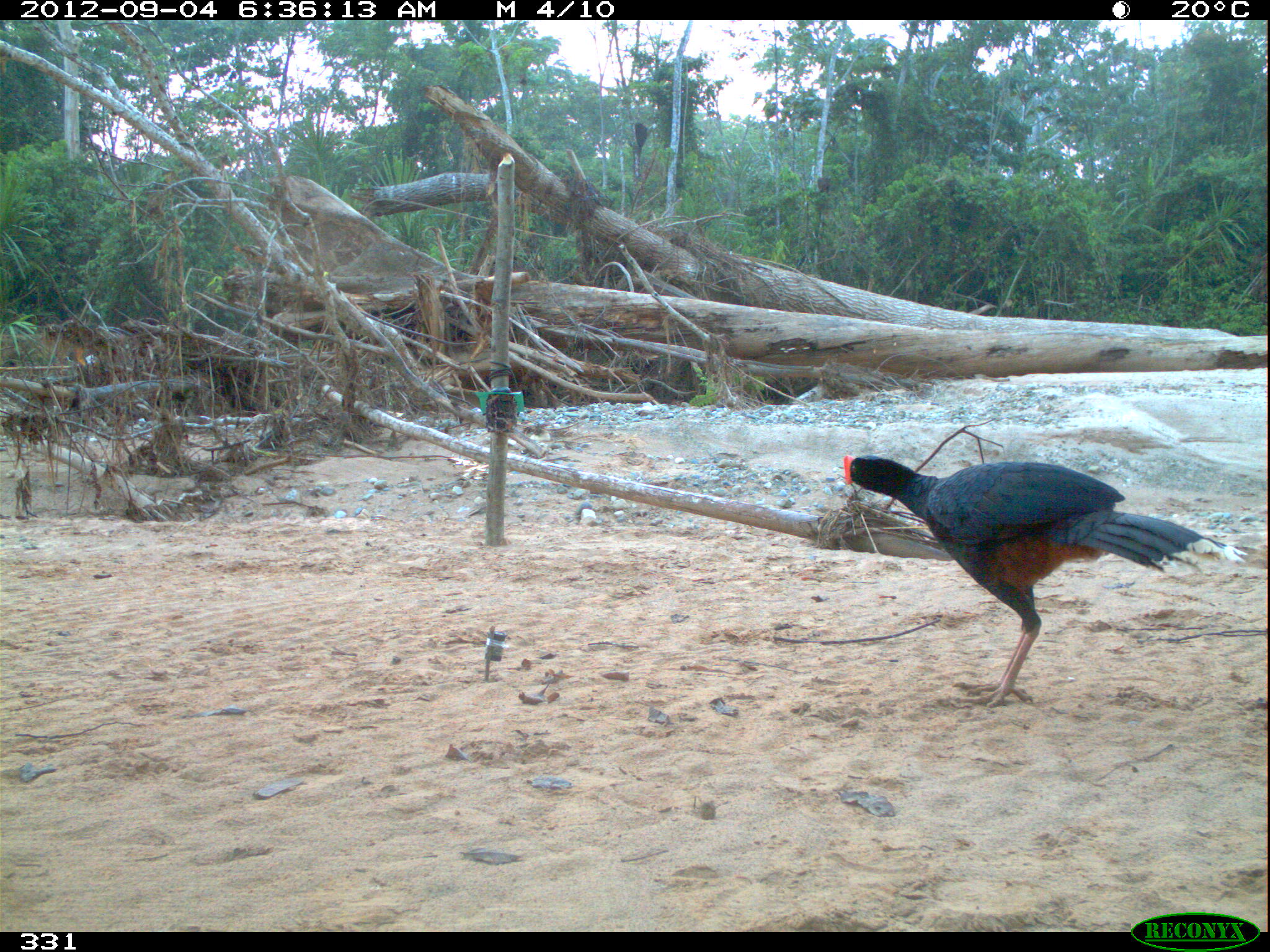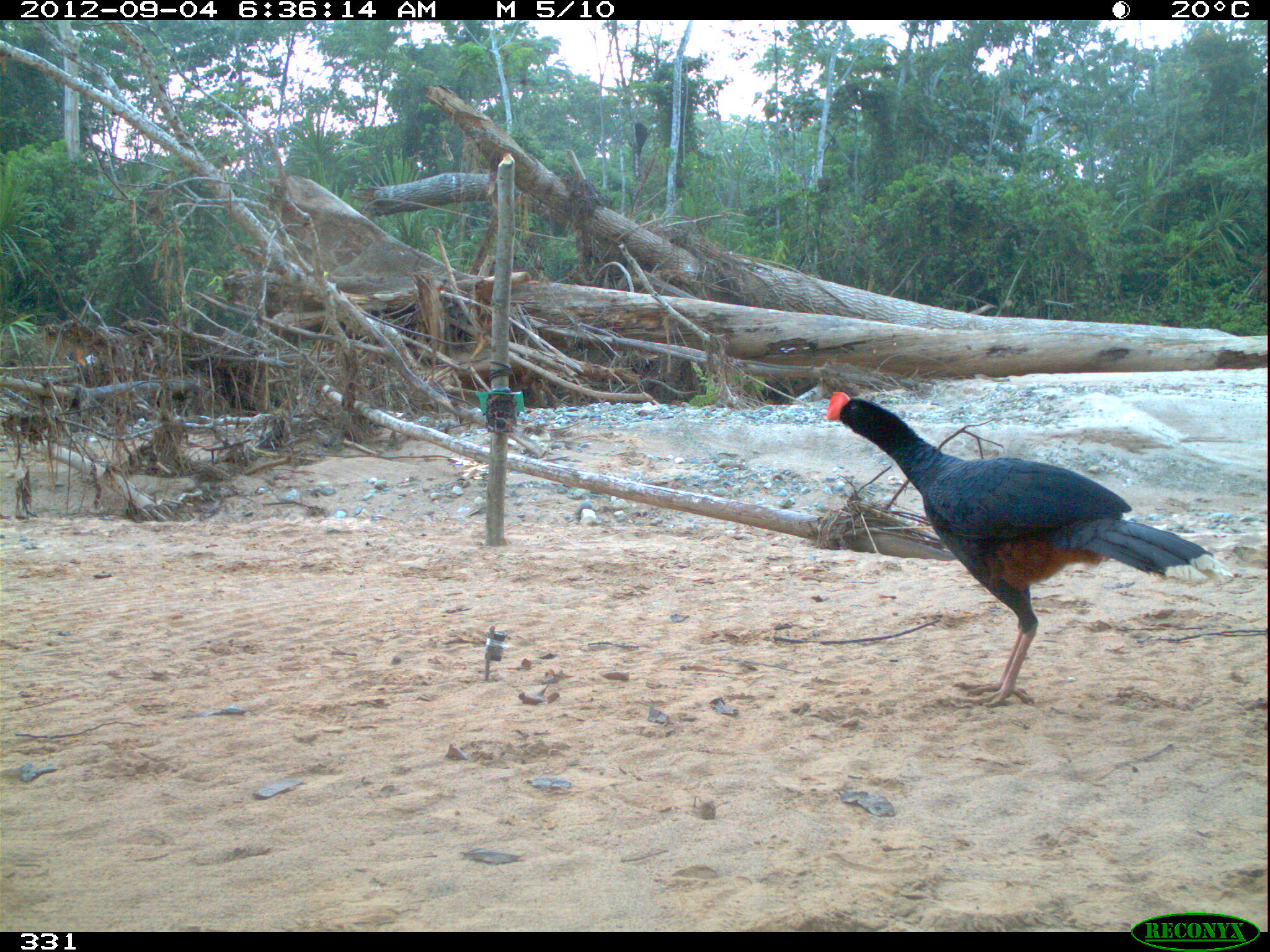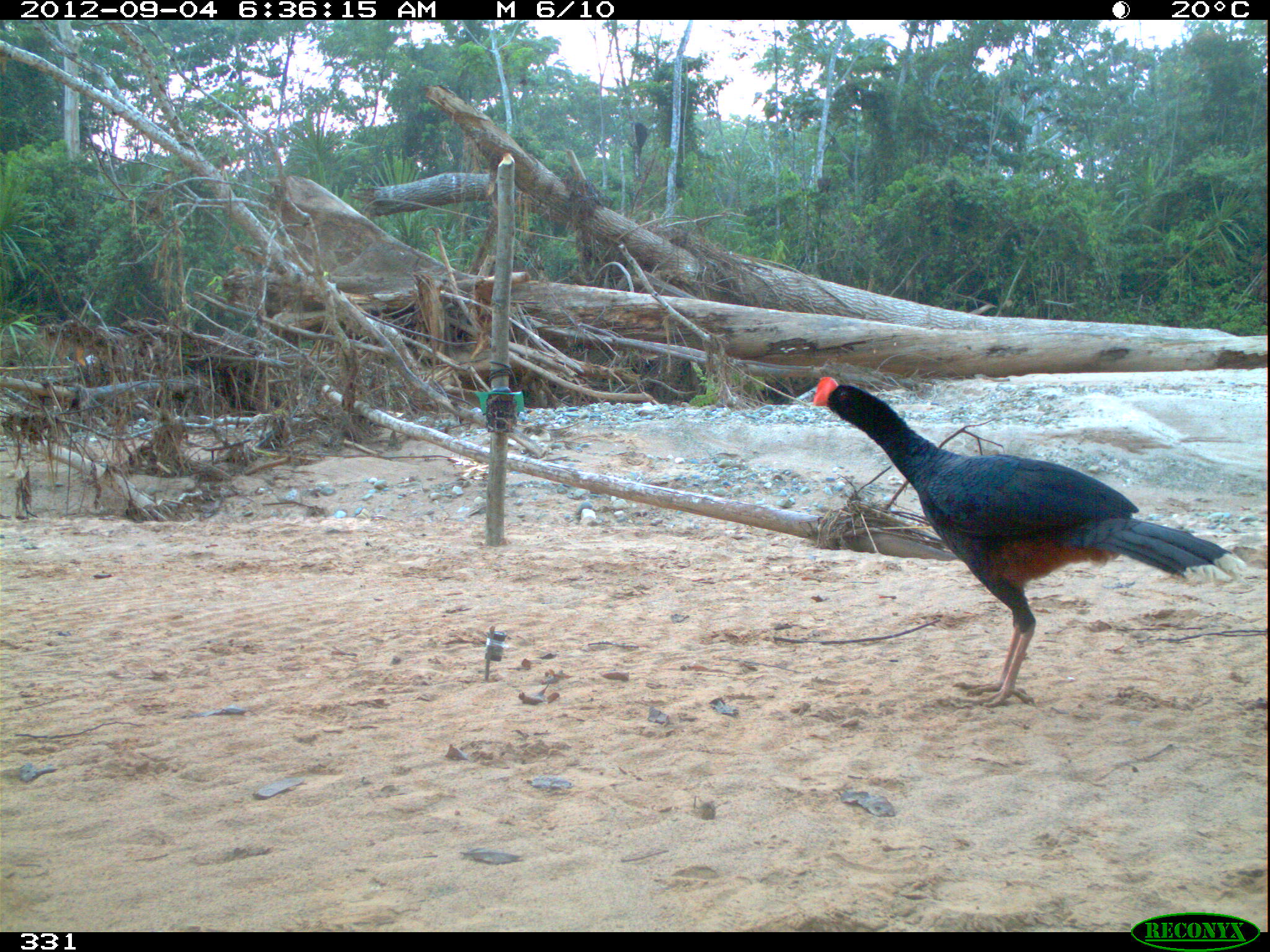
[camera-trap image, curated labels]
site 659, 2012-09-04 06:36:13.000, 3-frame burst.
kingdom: Animalia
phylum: Chordata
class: Aves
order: Galliformes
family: Cracidae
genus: Mitu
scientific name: Mitu tuberosum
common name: razor-billed curassow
Mitu tuberosum (razor-billed curassow).